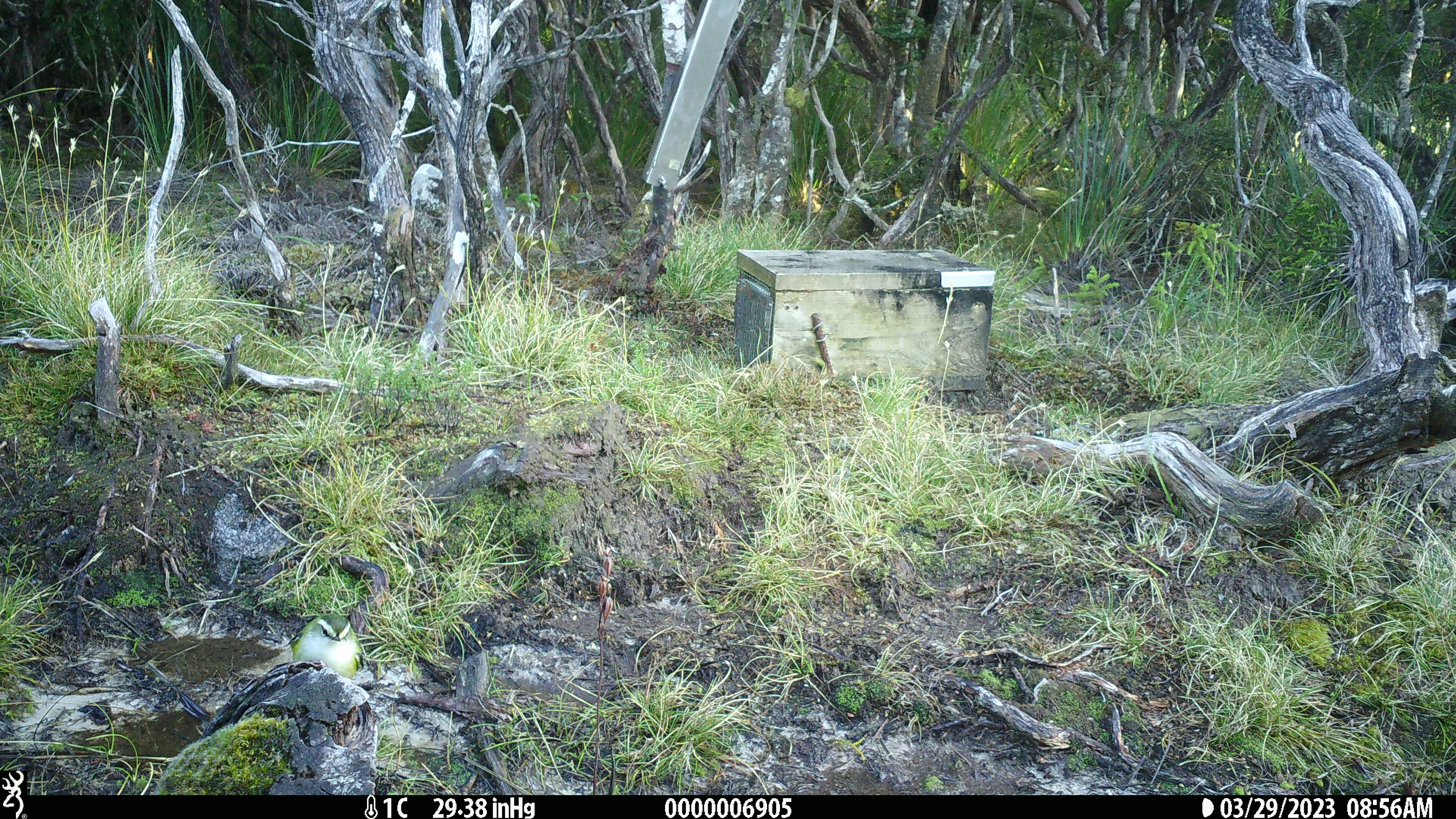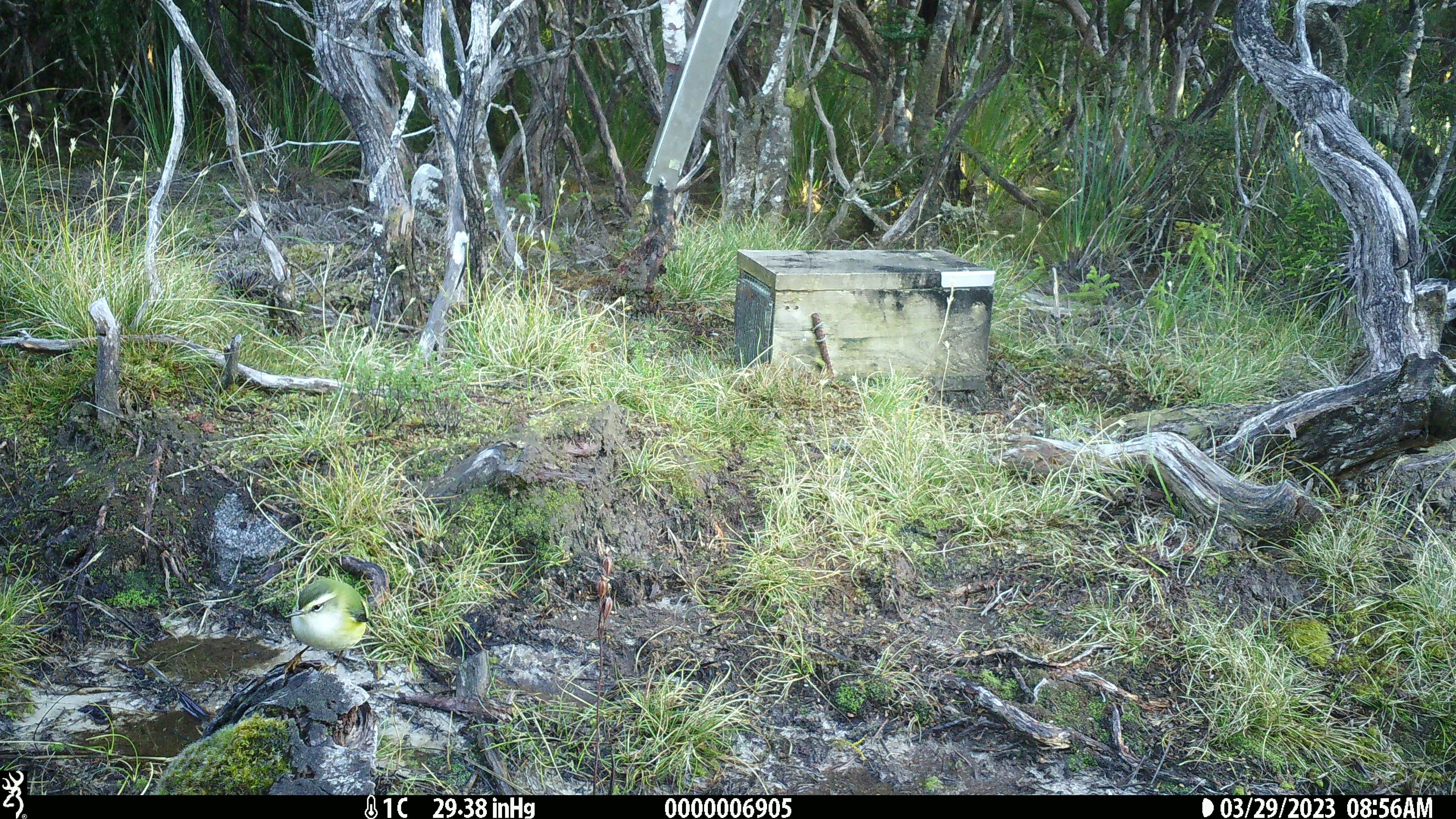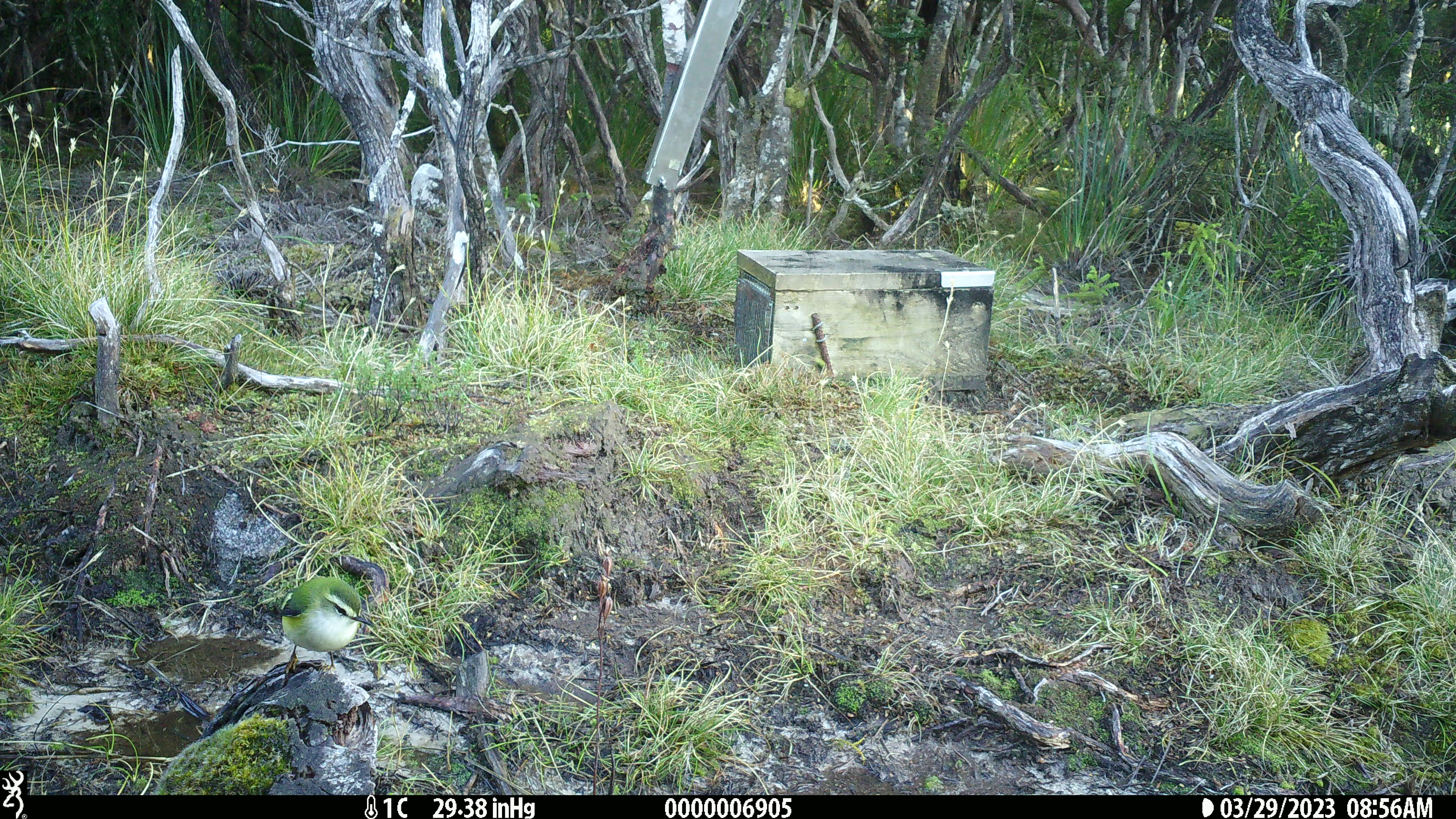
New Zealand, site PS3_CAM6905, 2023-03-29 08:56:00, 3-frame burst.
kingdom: Animalia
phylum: Chordata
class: Aves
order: Passeriformes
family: Acanthisittidae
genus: Acanthisitta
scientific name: Acanthisitta chloris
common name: rifleman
Rifleman (Acanthisitta chloris).